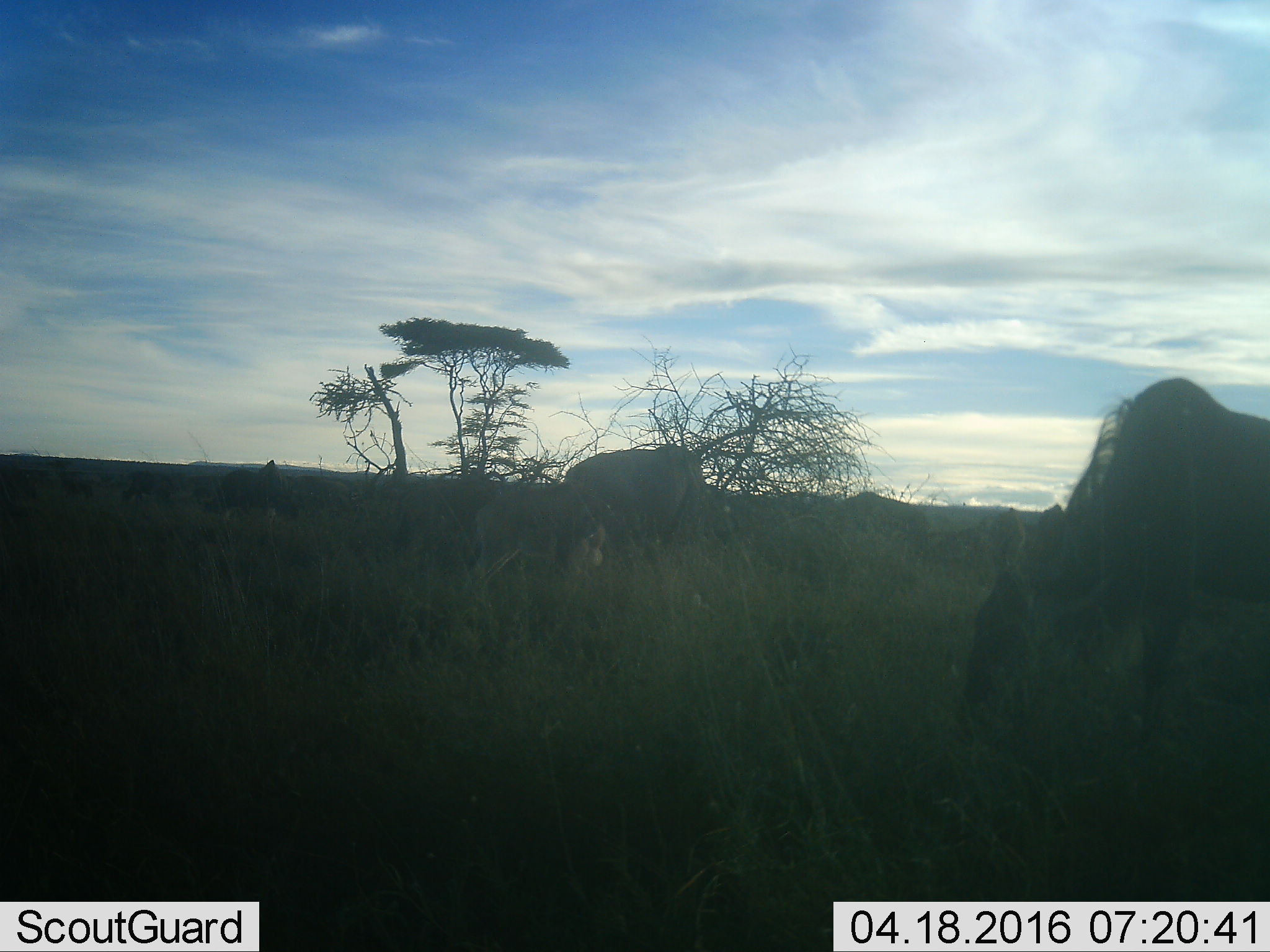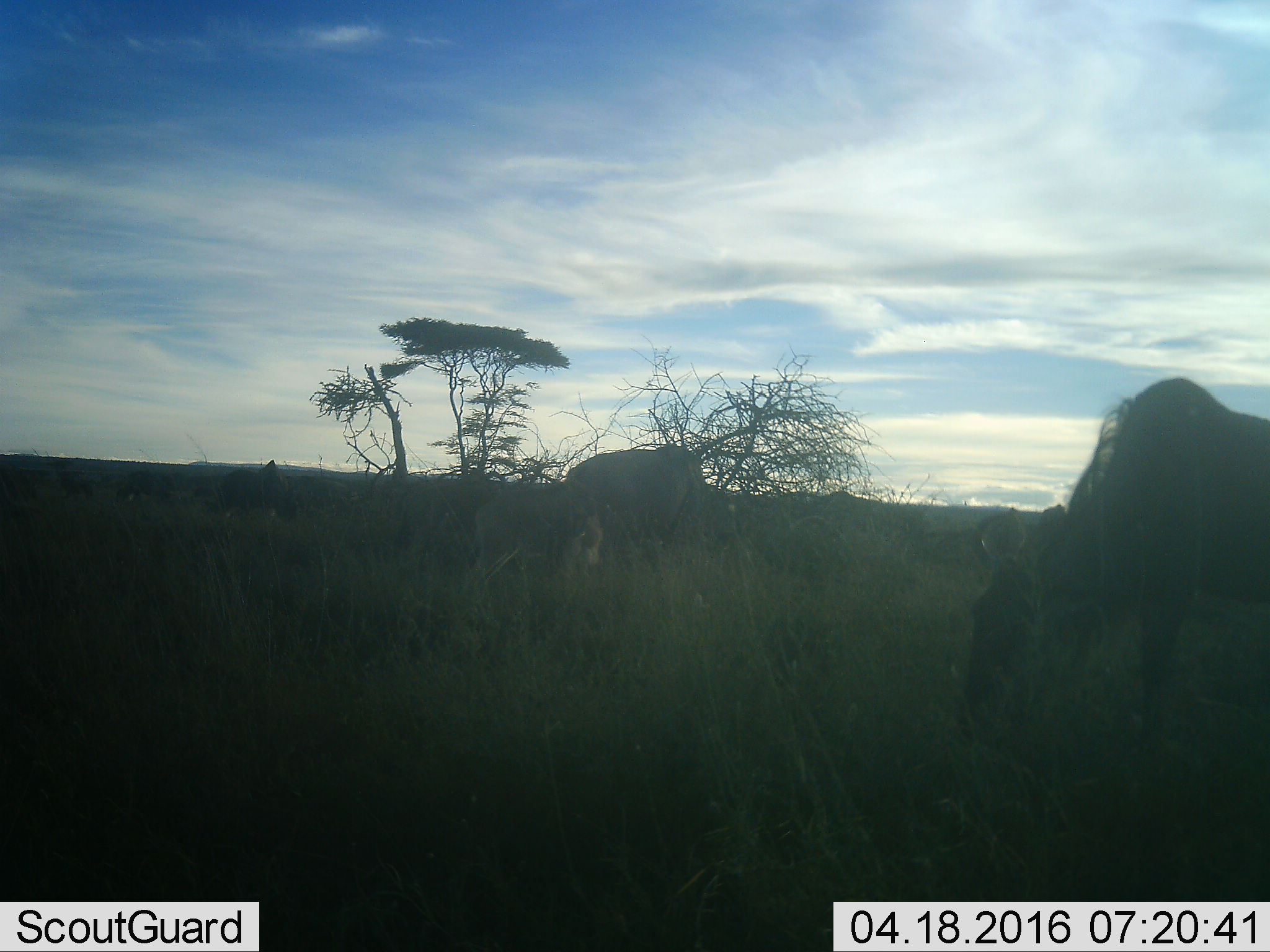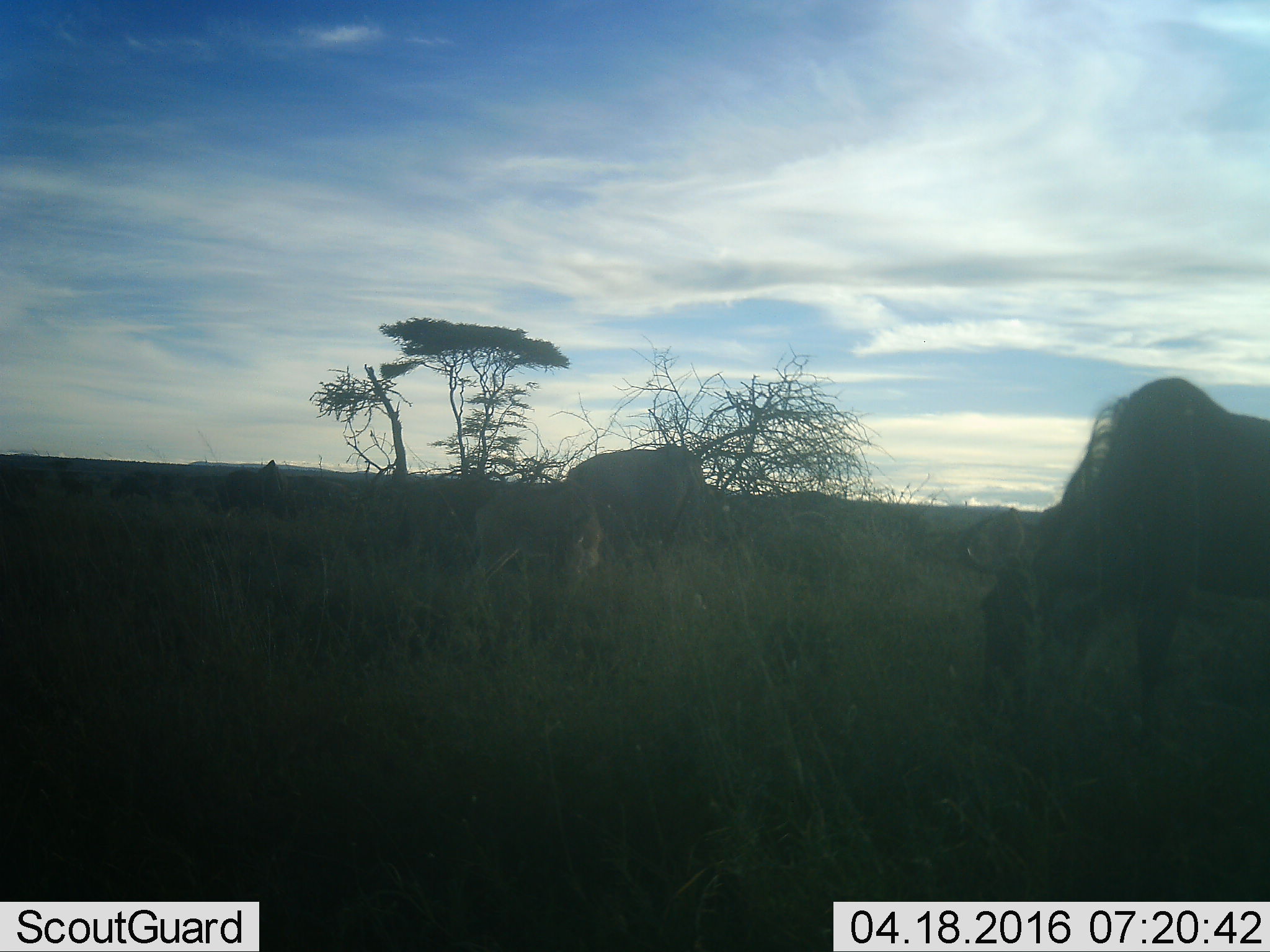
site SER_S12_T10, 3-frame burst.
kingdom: Animalia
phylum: Chordata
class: Mammalia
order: Artiodactyla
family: Bovidae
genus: Connochaetes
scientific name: Connochaetes taurinus taurinus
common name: blue wildebeest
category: wildebeestblue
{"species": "wildebeestblue (blue wildebeest) (Connochaetes taurinus taurinus)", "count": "2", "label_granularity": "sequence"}